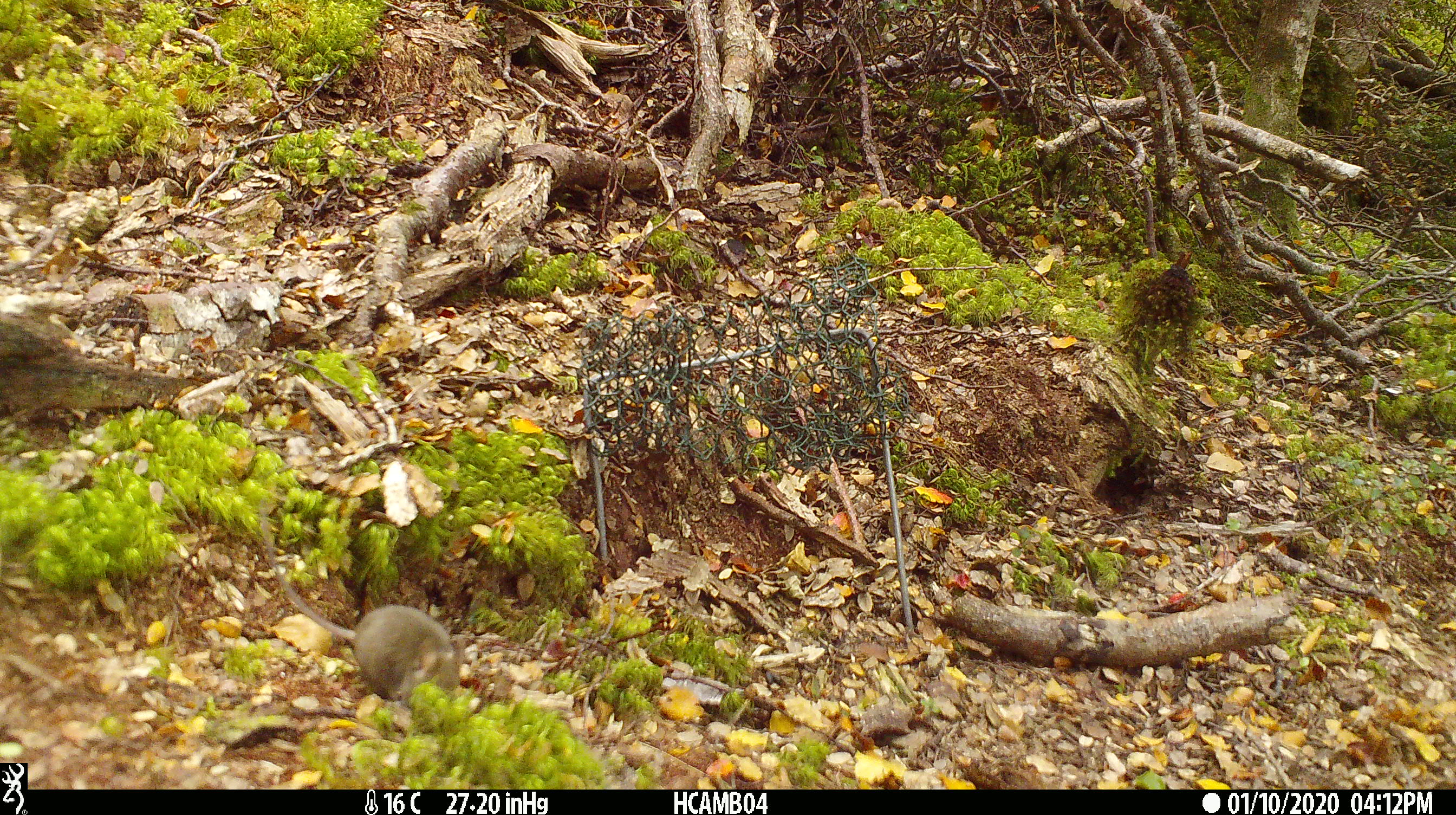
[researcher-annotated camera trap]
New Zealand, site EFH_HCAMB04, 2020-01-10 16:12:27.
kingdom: Animalia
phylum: Chordata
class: Mammalia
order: Rodentia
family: Muridae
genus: Mus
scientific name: Mus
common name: mouse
Mouse (Mus).